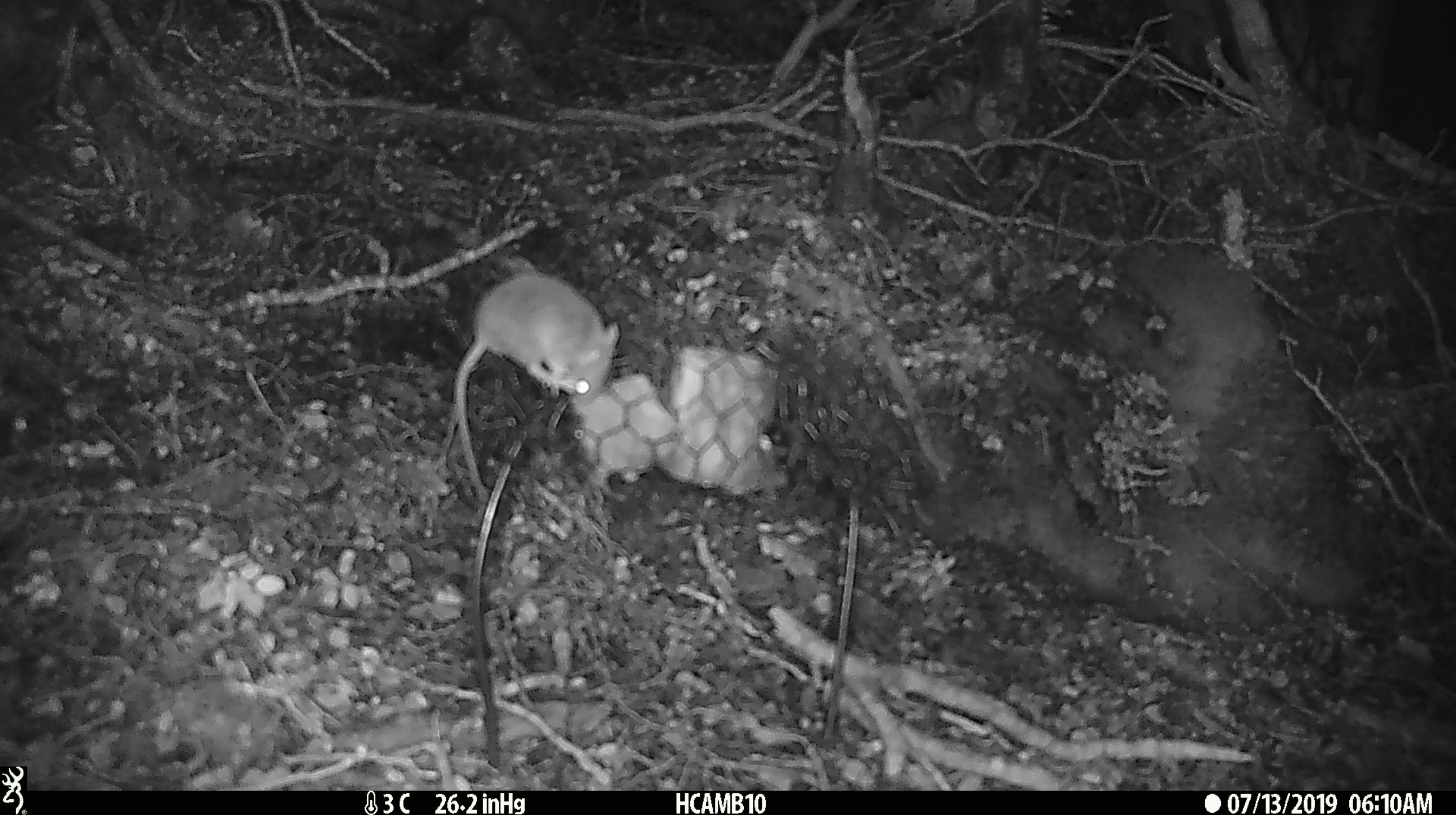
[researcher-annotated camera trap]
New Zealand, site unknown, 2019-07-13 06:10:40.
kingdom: Animalia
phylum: Chordata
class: Mammalia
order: Rodentia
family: Muridae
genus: Mus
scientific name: Mus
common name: mouse